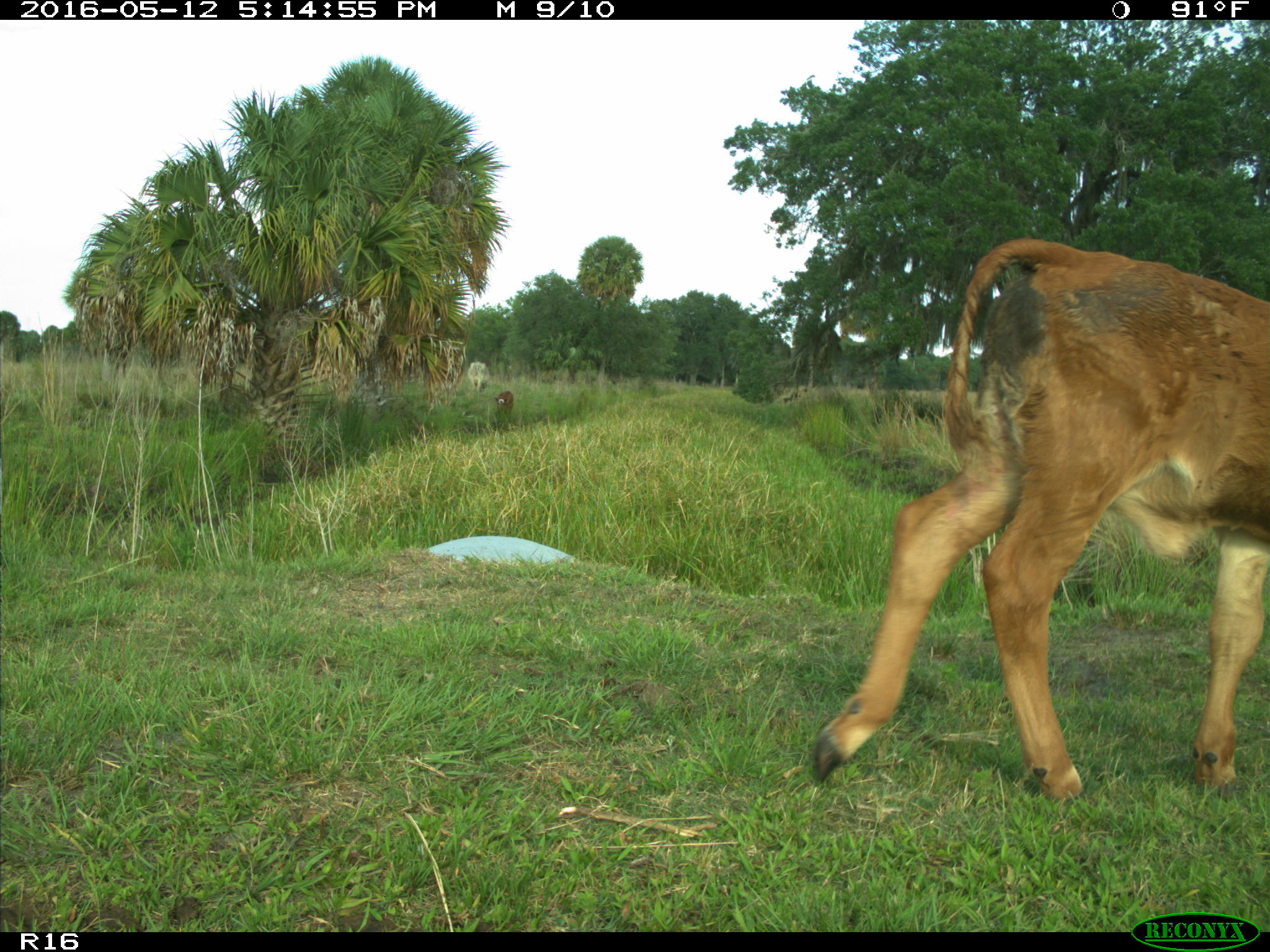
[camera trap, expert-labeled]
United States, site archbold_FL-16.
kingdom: Animalia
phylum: Chordata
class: Mammalia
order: Artiodactyla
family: Bovidae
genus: Bos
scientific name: Bos taurus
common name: domestic cow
Bos taurus (domestic cow).